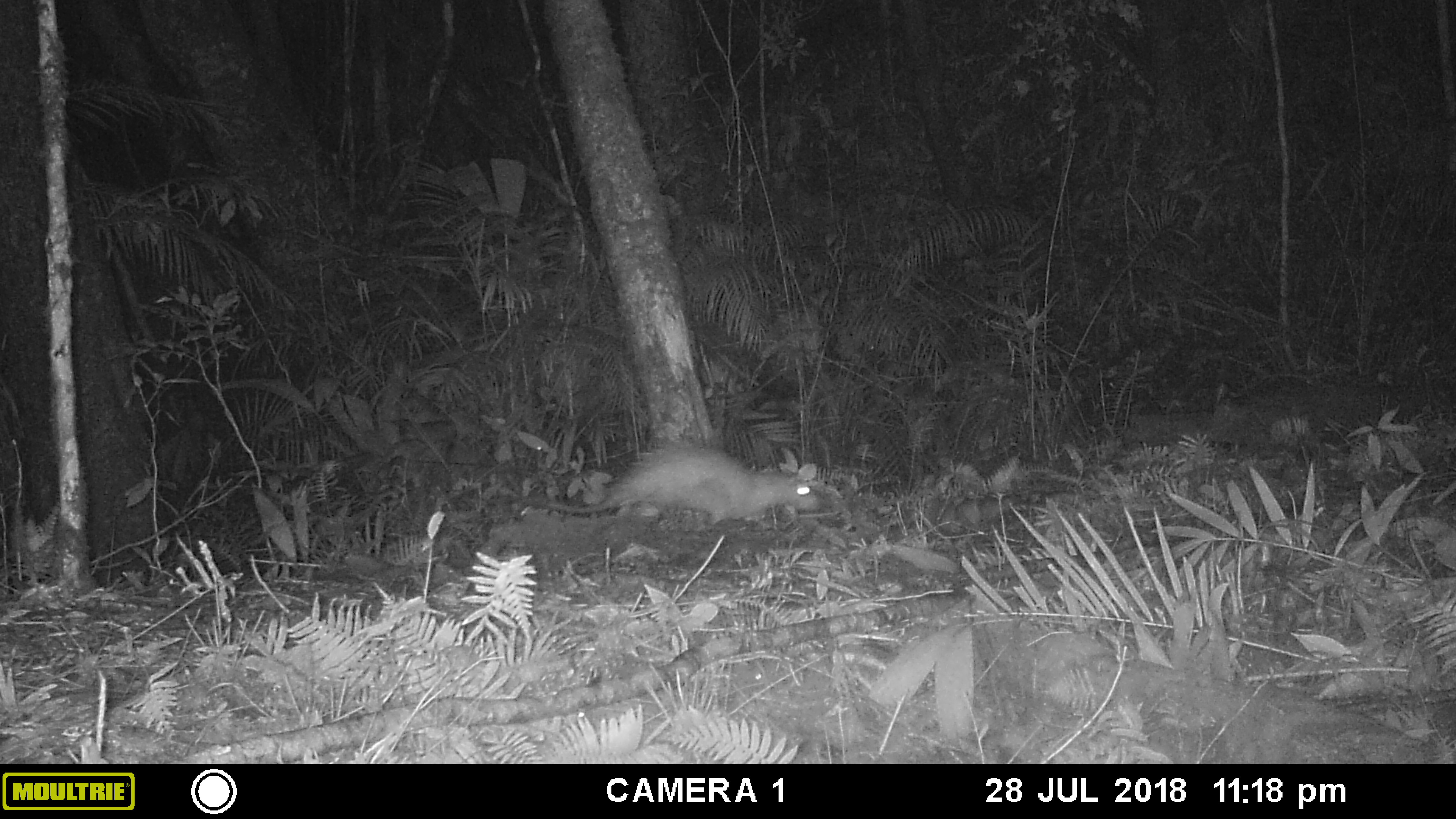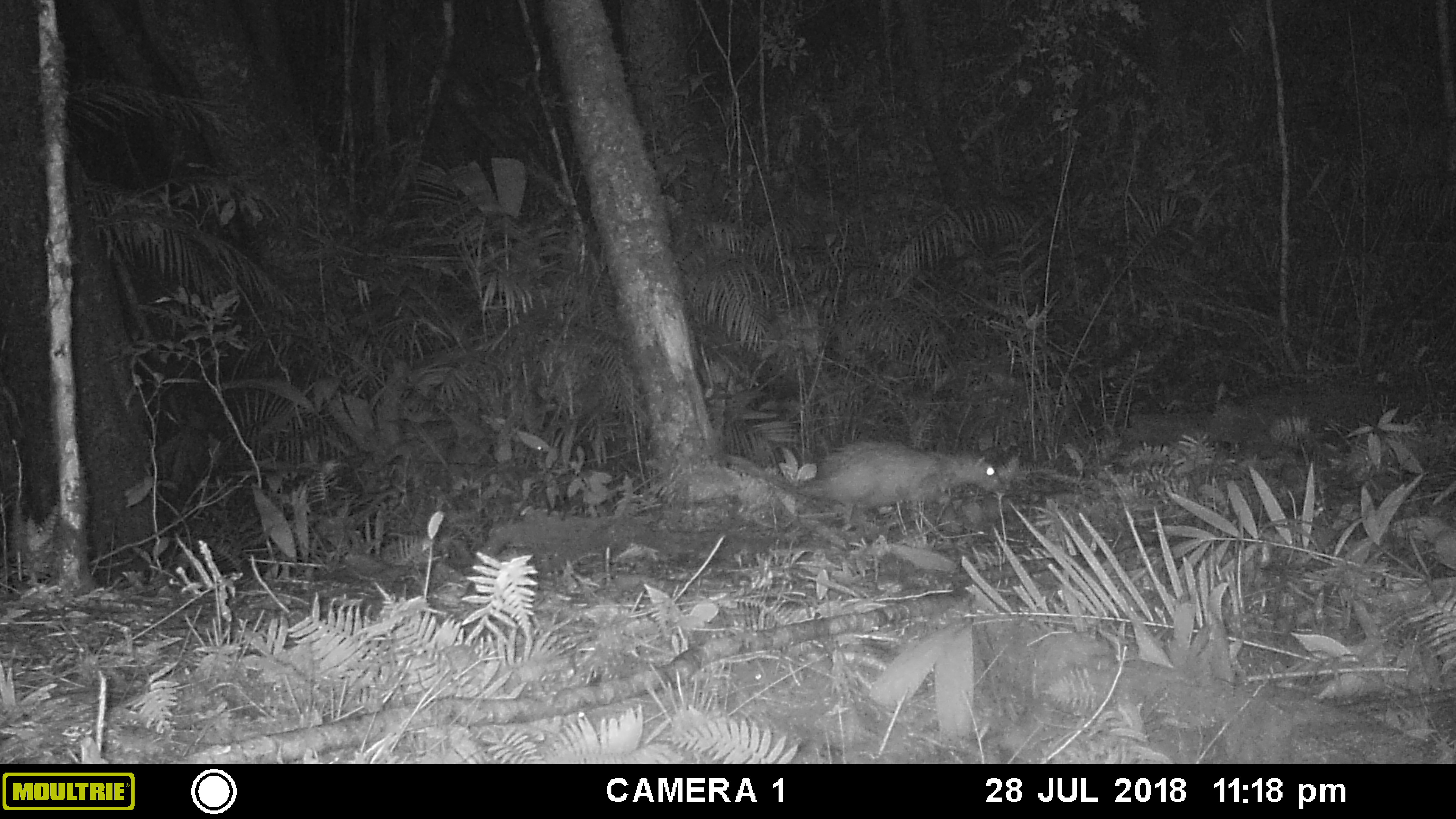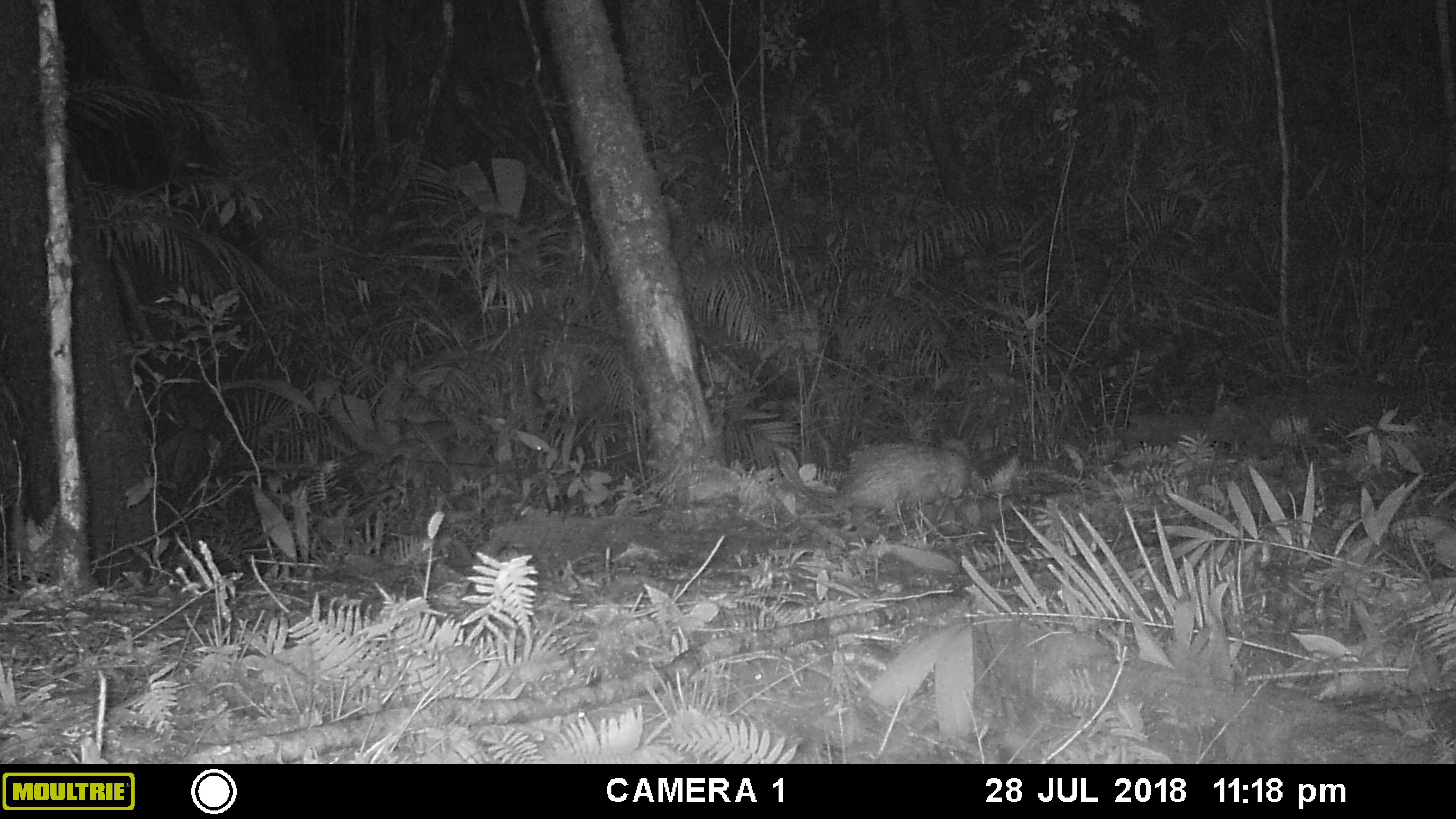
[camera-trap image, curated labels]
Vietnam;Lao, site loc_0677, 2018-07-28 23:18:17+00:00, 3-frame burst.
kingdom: Animalia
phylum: Chordata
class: Mammalia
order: Rodentia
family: Hystricidae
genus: Atherurus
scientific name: Atherurus macrourus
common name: asiatic brush-tailed porcupine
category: asiatic brush tailed porcupine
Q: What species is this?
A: Asiatic brush tailed porcupine (asiatic brush-tailed porcupine) (Atherurus macrourus).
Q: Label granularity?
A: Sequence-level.